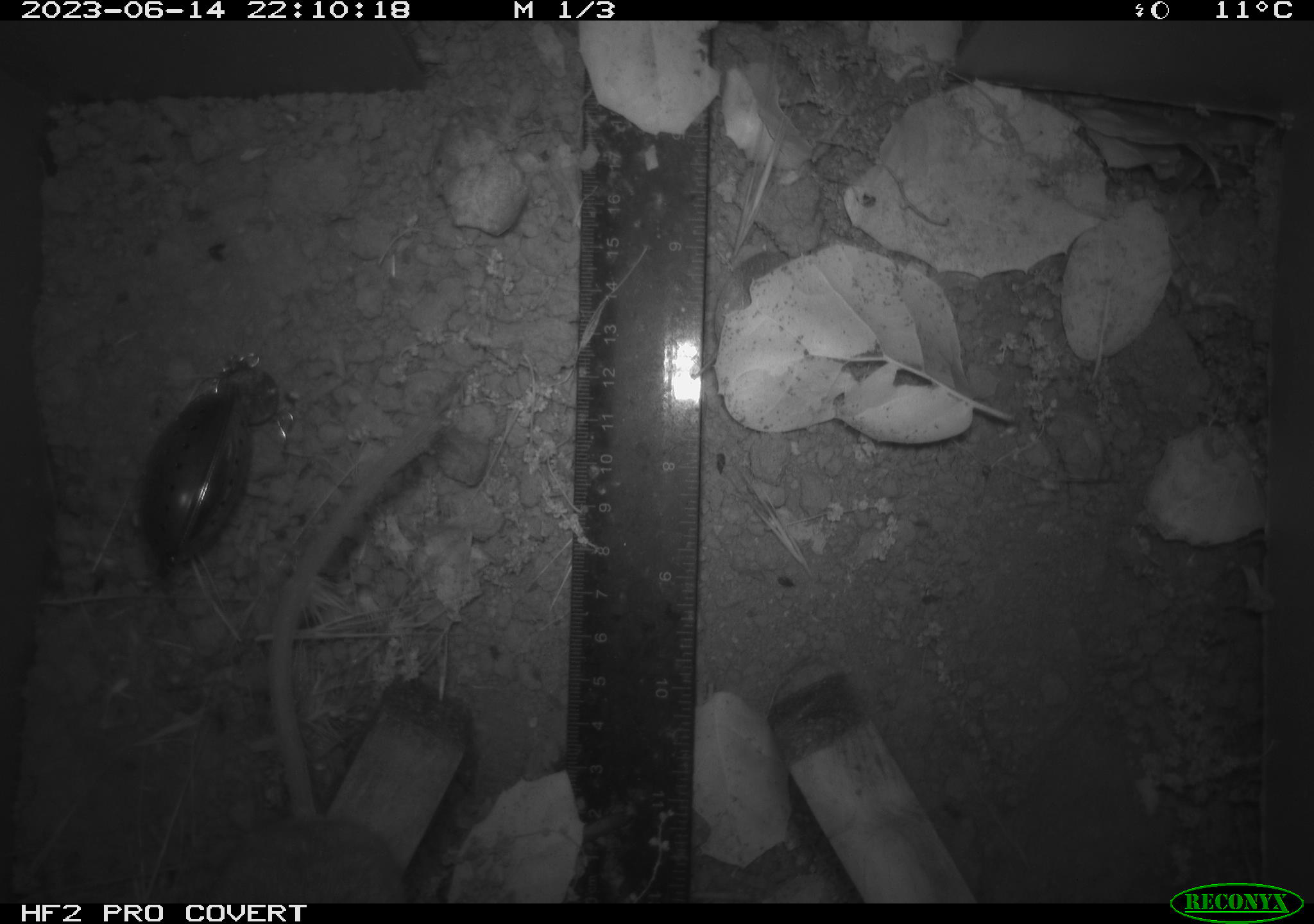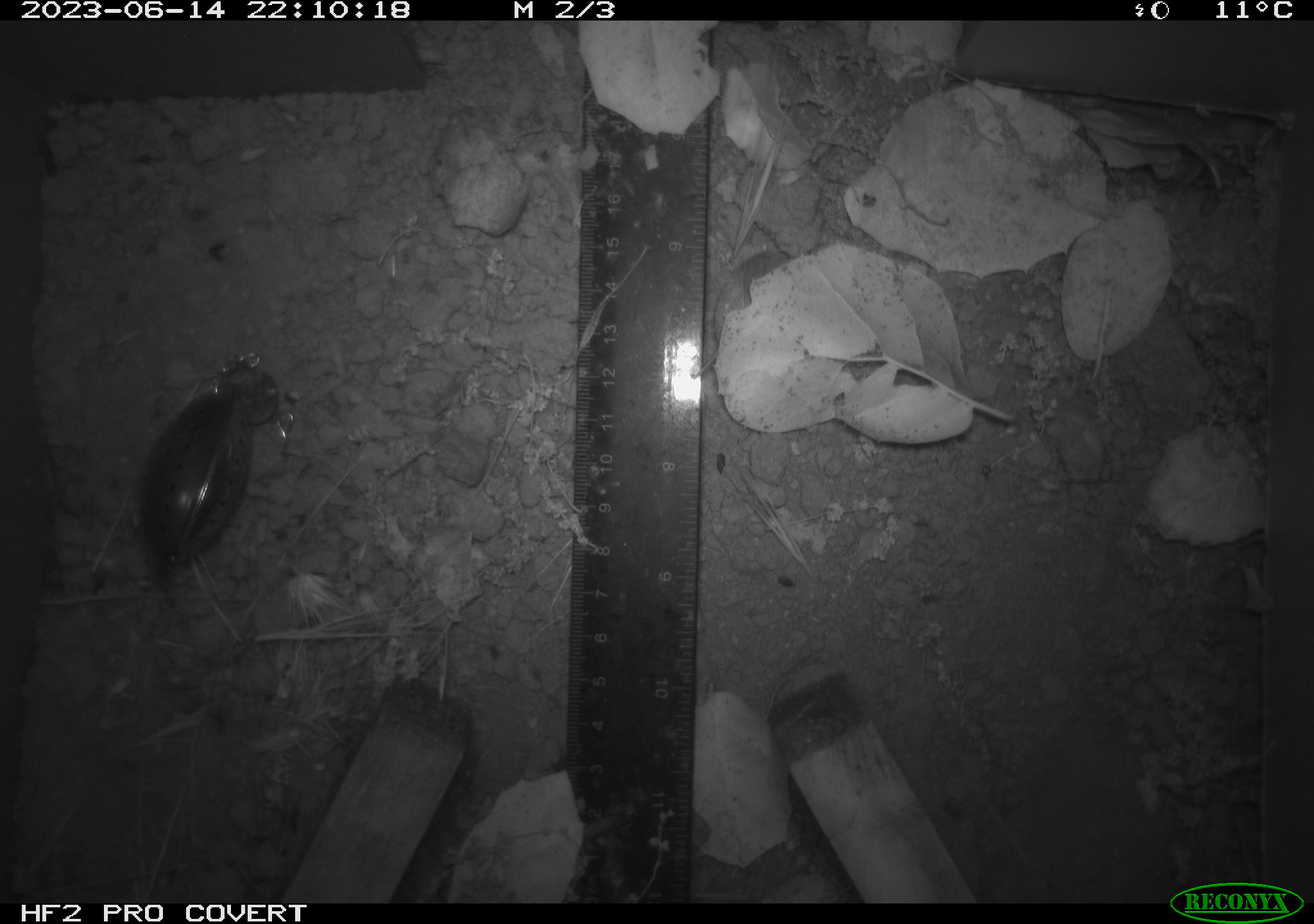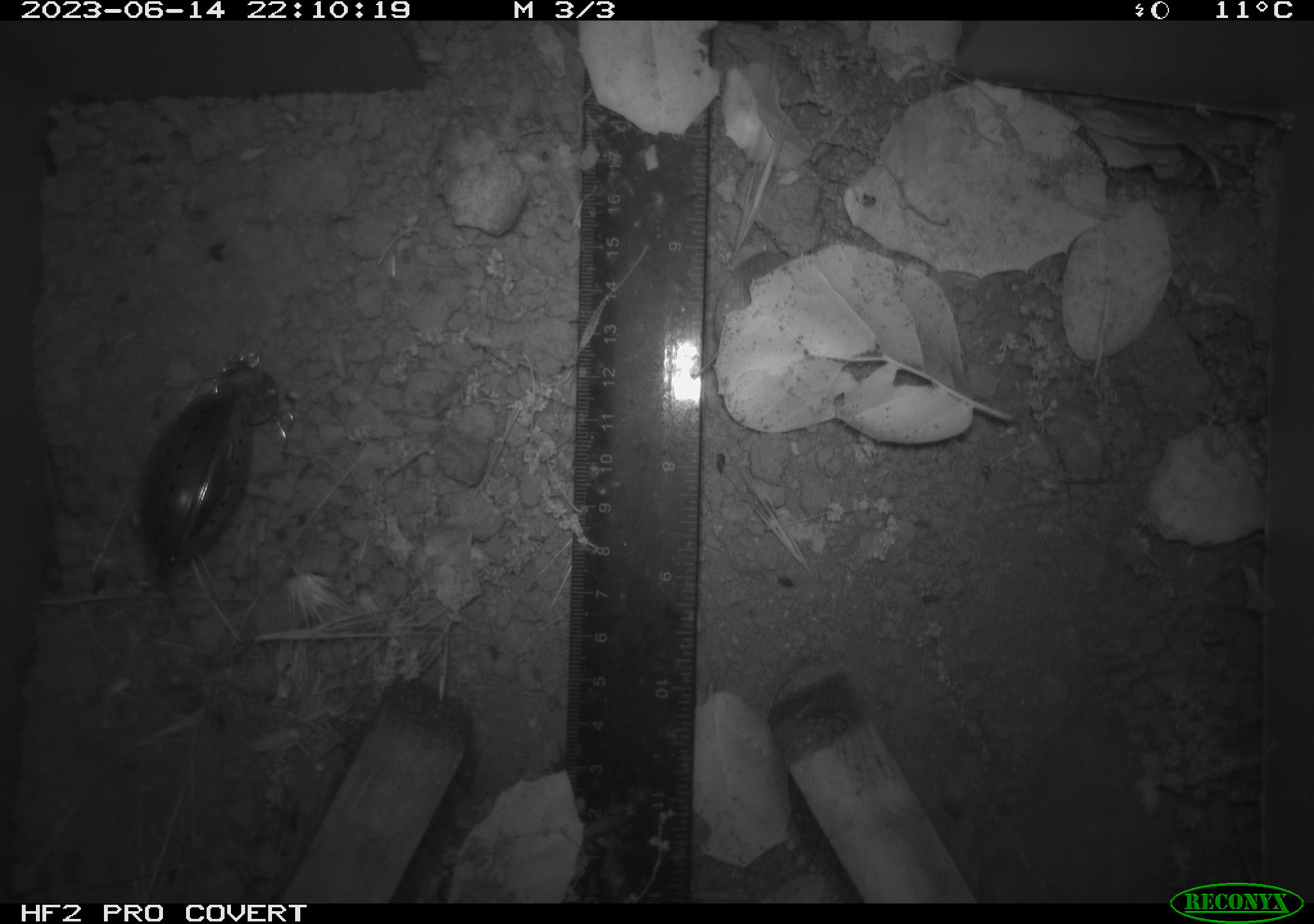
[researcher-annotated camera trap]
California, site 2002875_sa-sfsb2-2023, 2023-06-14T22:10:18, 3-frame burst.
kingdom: Animalia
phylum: Chordata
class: Mammalia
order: Rodentia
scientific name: Rodentia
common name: mouse species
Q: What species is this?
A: Mouse species (Rodentia).